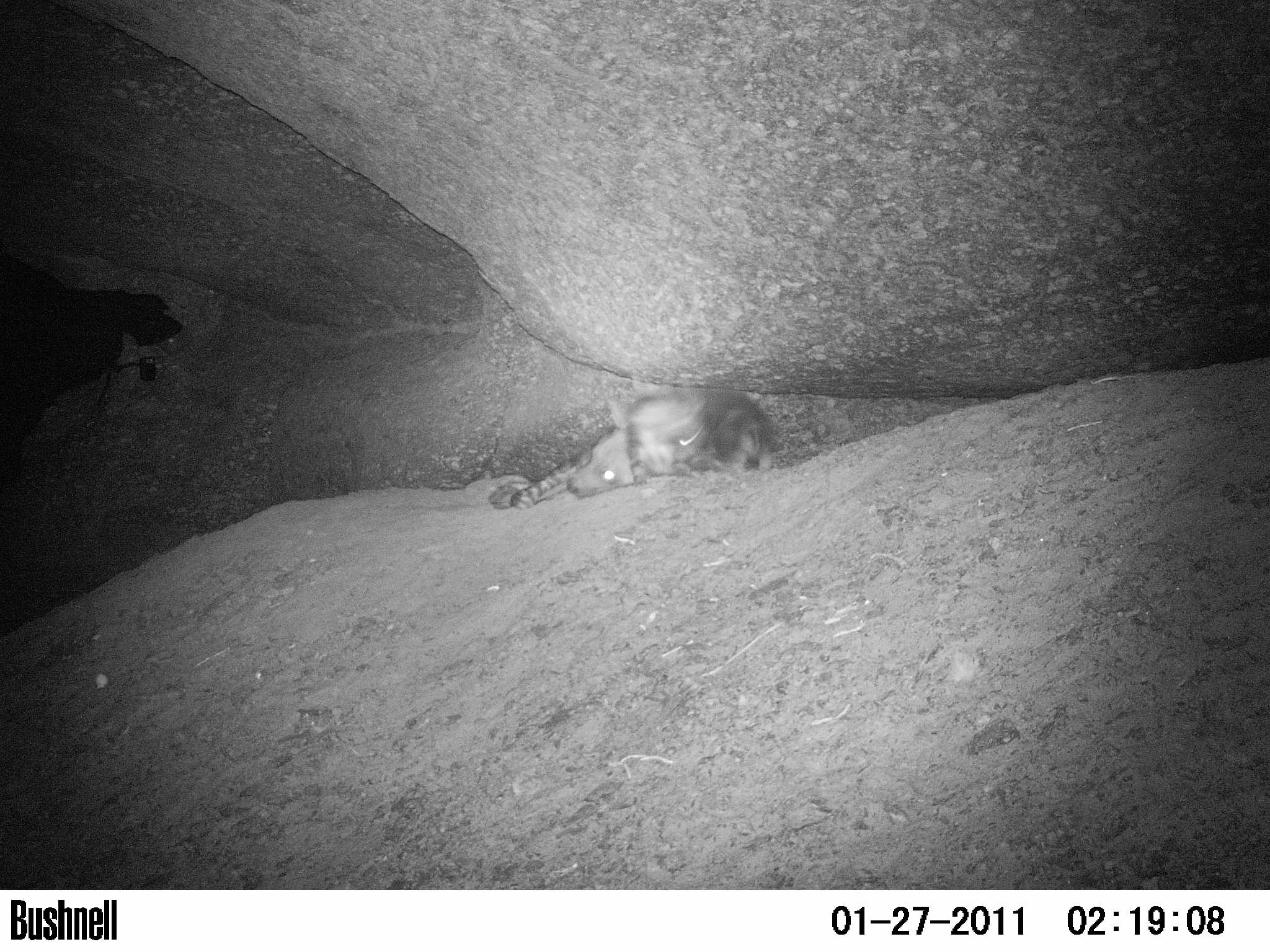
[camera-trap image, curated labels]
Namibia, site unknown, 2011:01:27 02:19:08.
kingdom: Animalia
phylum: Chordata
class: Mammalia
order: Carnivora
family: Hyaenidae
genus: Parahyaena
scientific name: Parahyaena brunnea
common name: brown hyena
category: hyaena brunnea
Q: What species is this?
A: Hyaena brunnea (brown hyena) (Parahyaena brunnea).